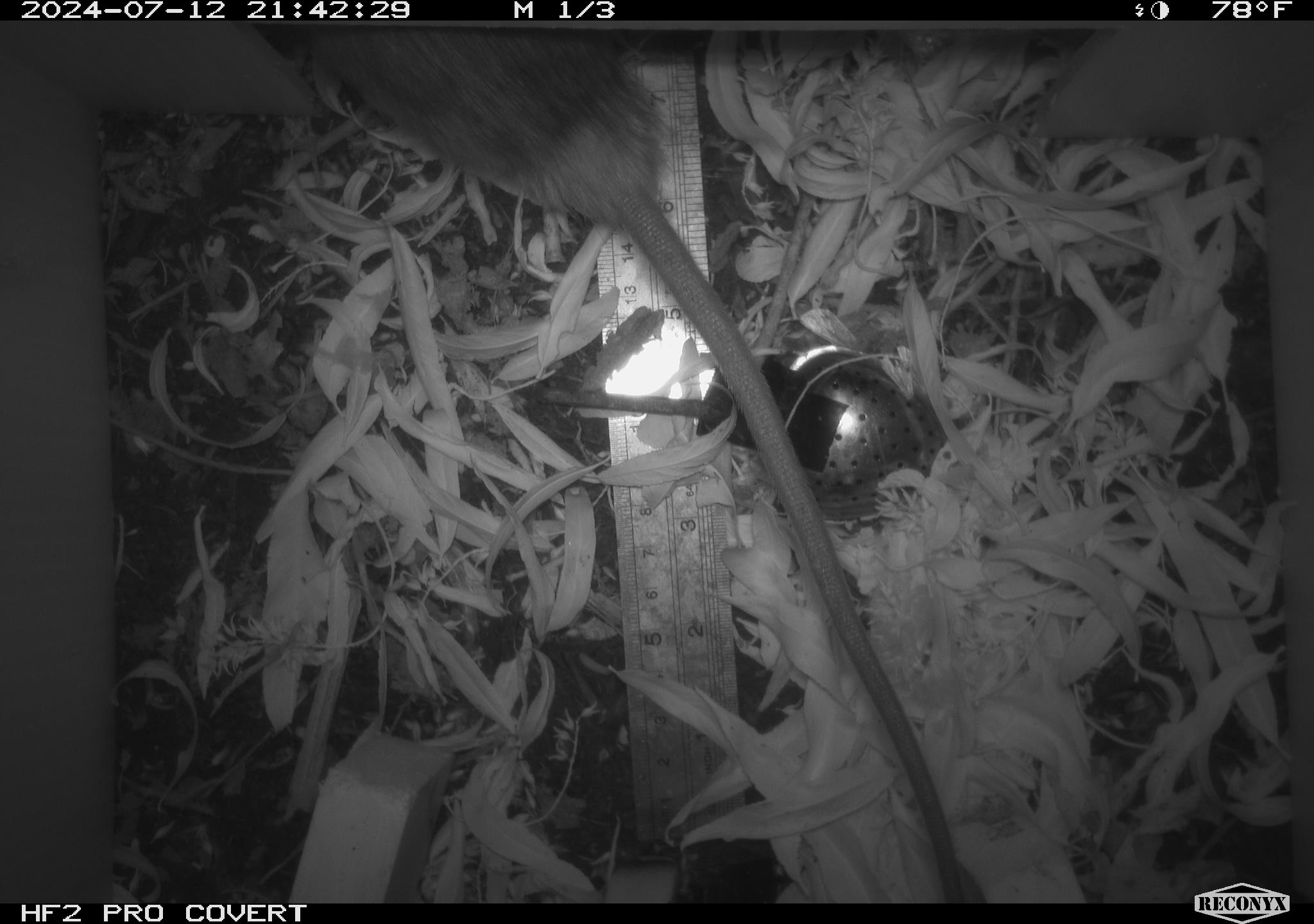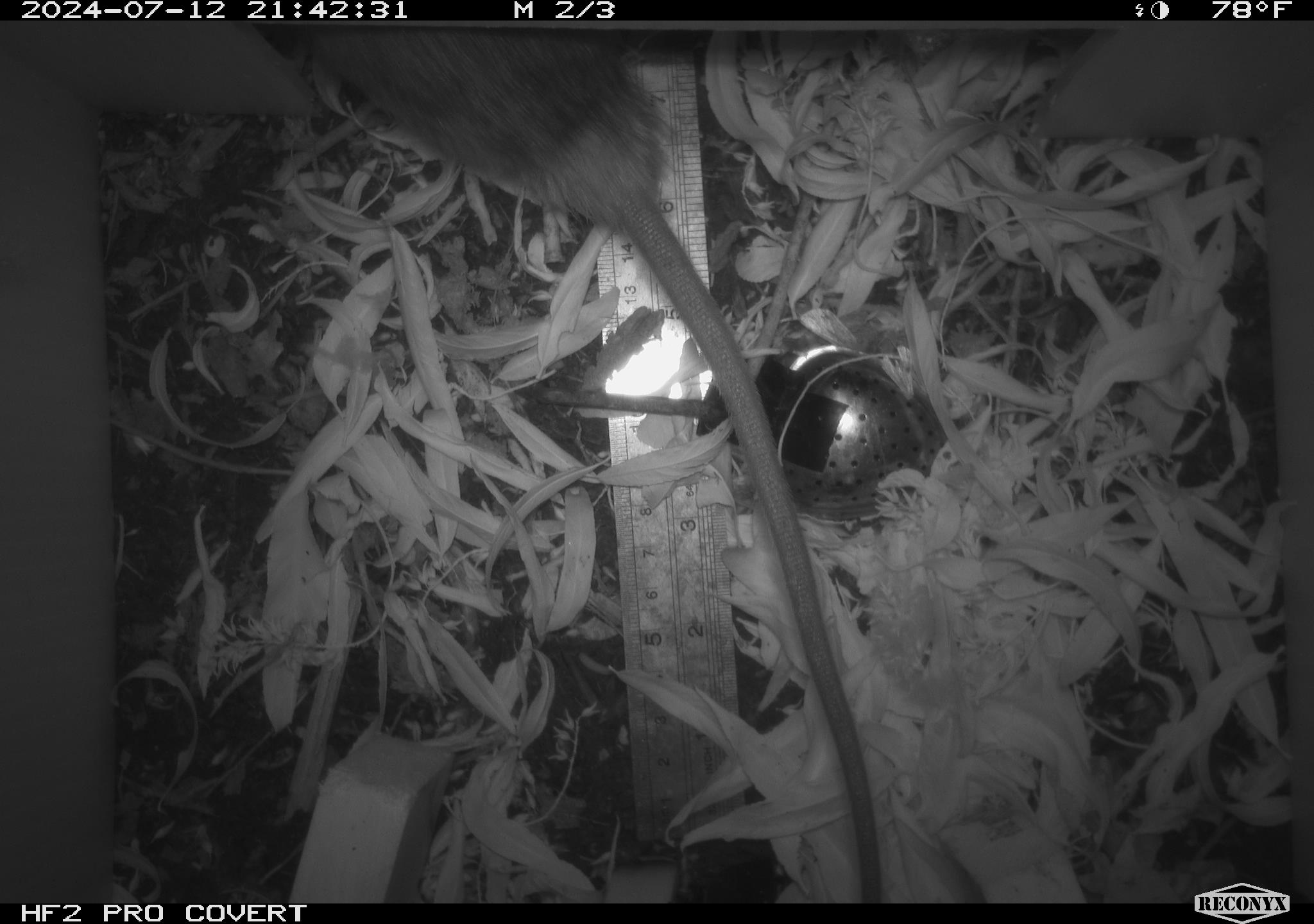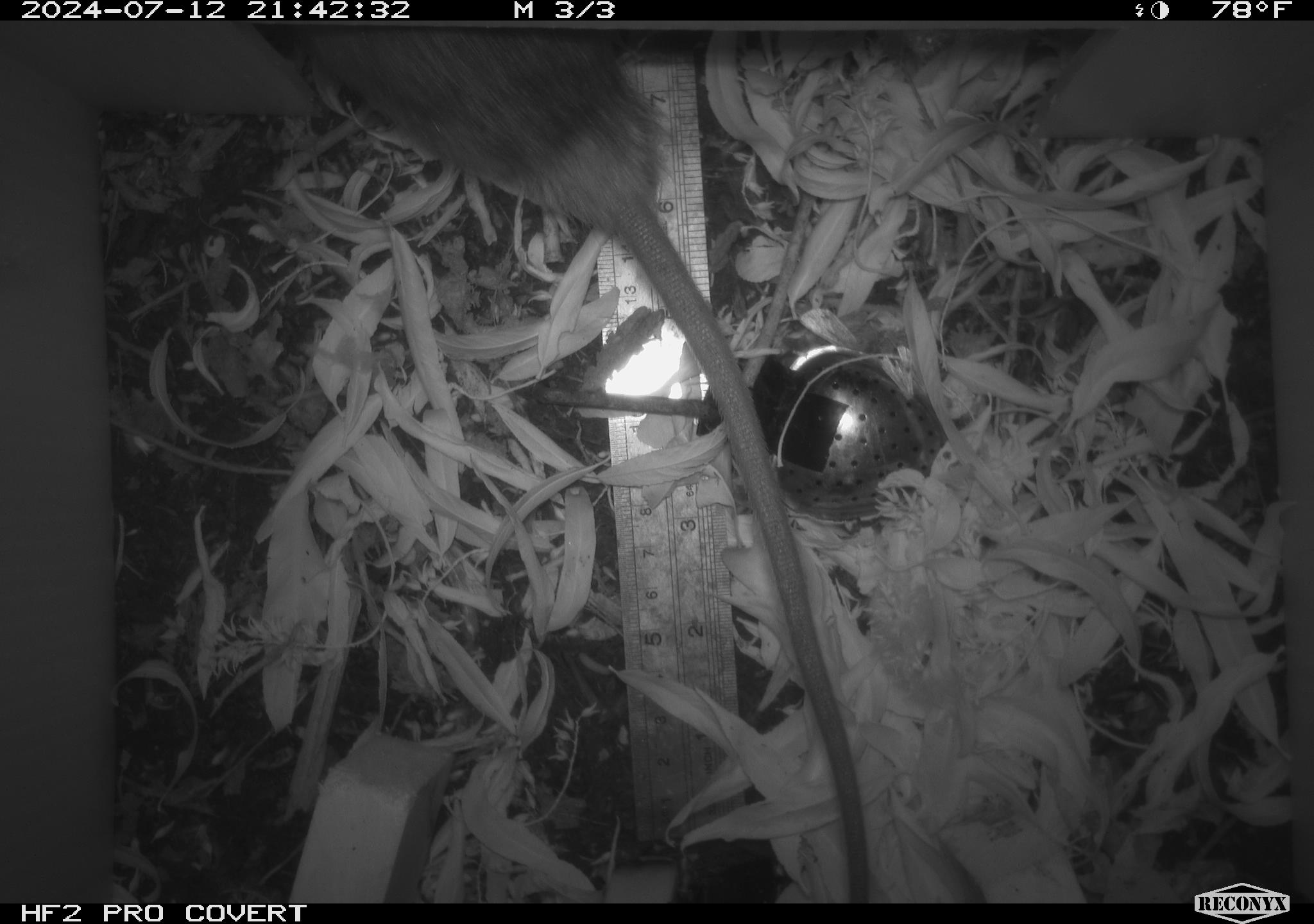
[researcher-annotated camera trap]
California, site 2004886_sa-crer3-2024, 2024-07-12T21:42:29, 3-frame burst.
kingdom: Animalia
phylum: Chordata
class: Mammalia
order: Rodentia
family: Muridae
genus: Rattus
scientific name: Rattus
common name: rat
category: rattus species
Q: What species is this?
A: Rattus species (rat) (Rattus).